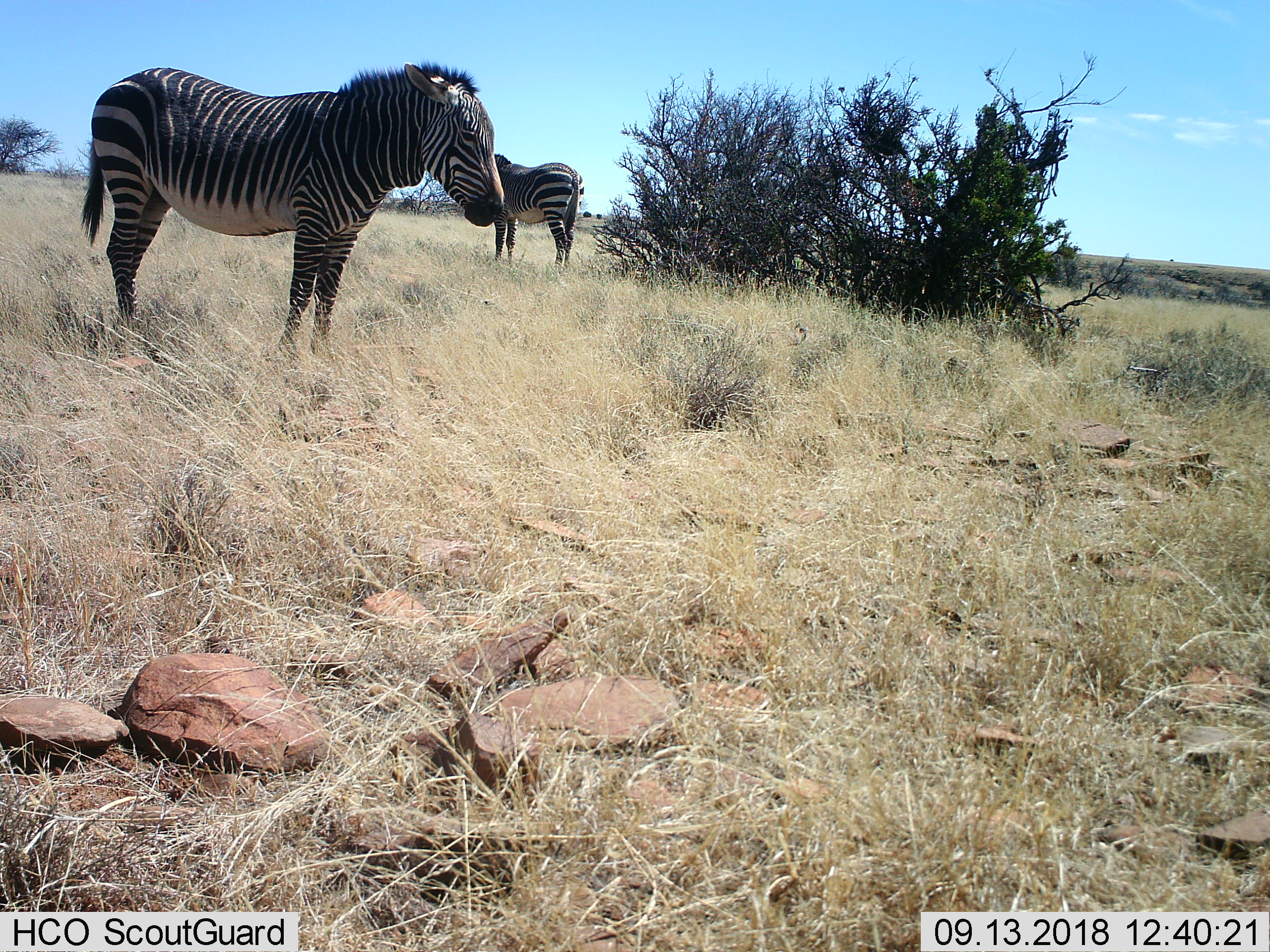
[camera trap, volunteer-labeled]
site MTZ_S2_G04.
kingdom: Animalia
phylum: Chordata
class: Mammalia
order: Perissodactyla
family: Equidae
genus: Equus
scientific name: Equus zebra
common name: mountain zebra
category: zebramountain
Zebramountain (mountain zebra) (Equus zebra), count 2. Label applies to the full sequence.